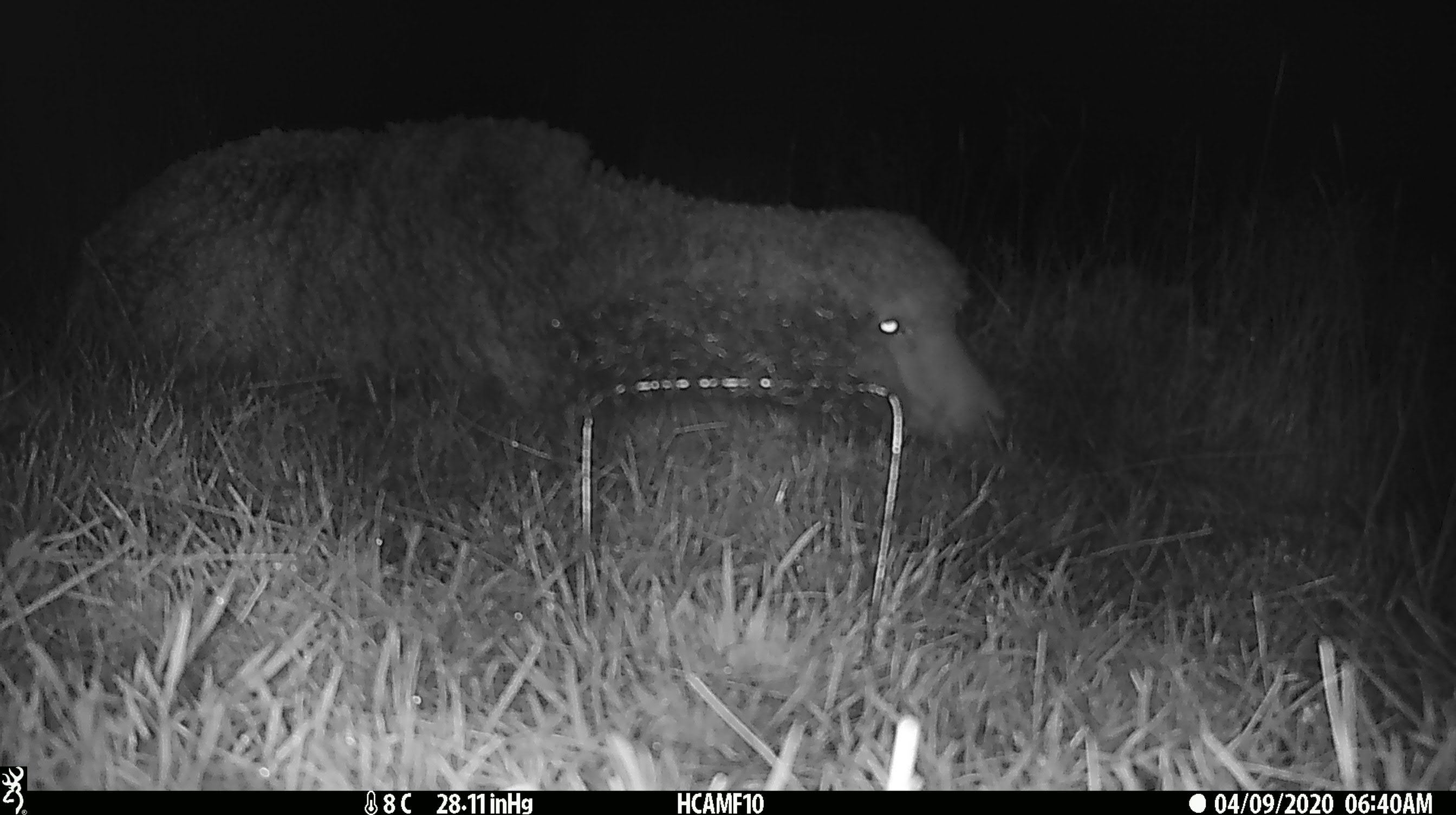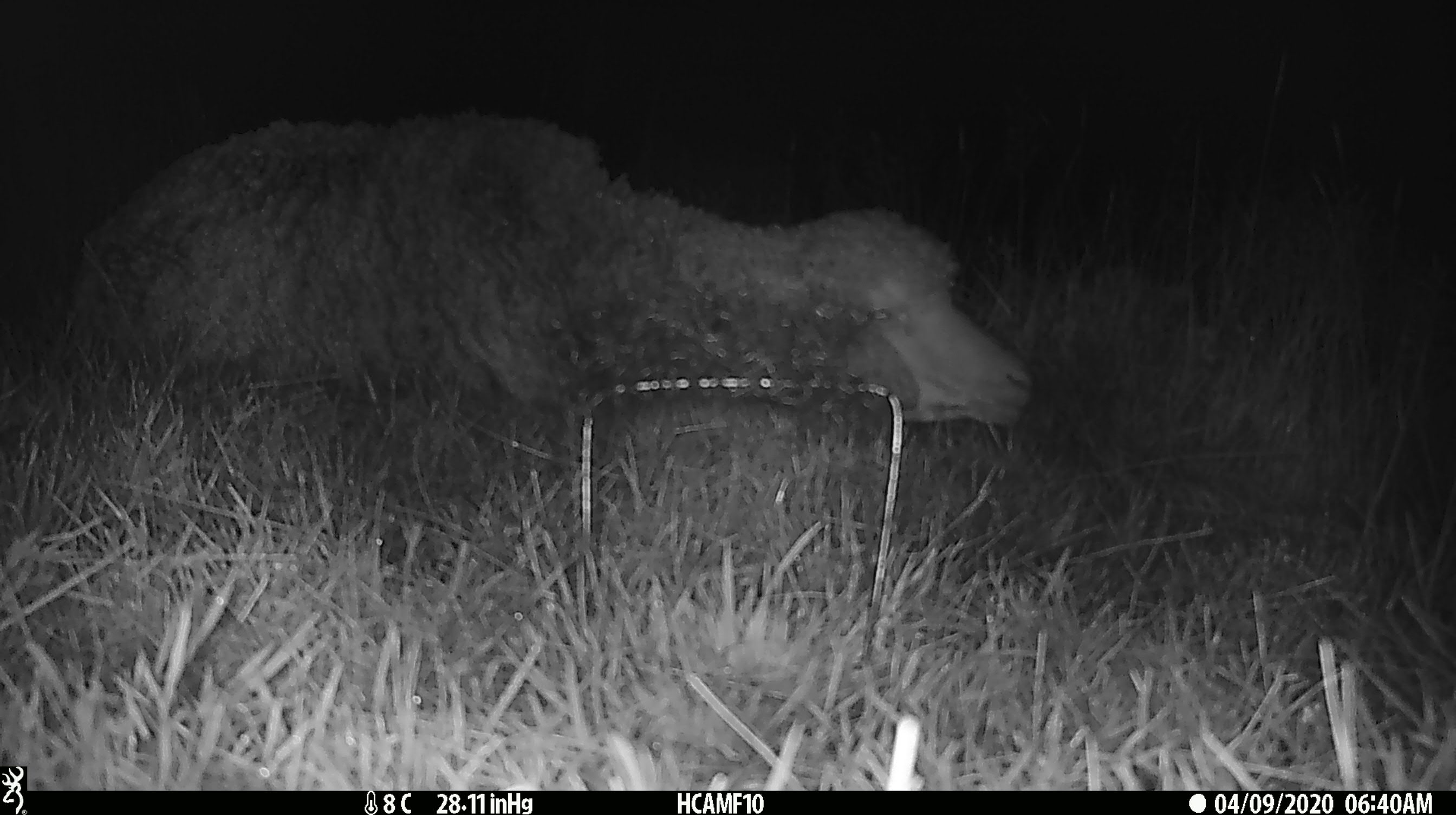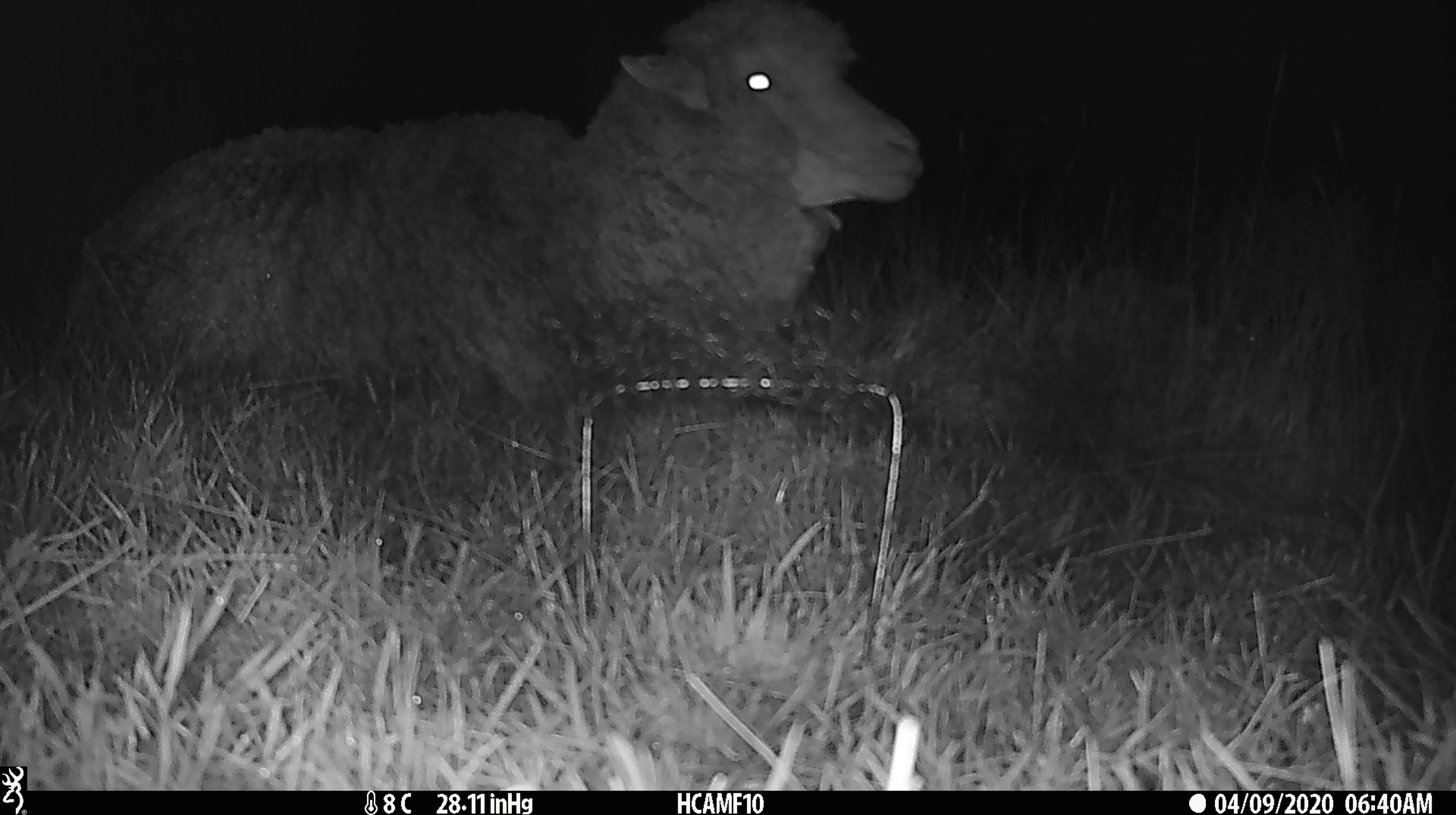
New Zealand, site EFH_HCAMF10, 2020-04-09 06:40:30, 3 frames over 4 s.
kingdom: Animalia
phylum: Chordata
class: Mammalia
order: Artiodactyla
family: Bovidae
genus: Ovis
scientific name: Ovis aries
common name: domestic sheep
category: sheep